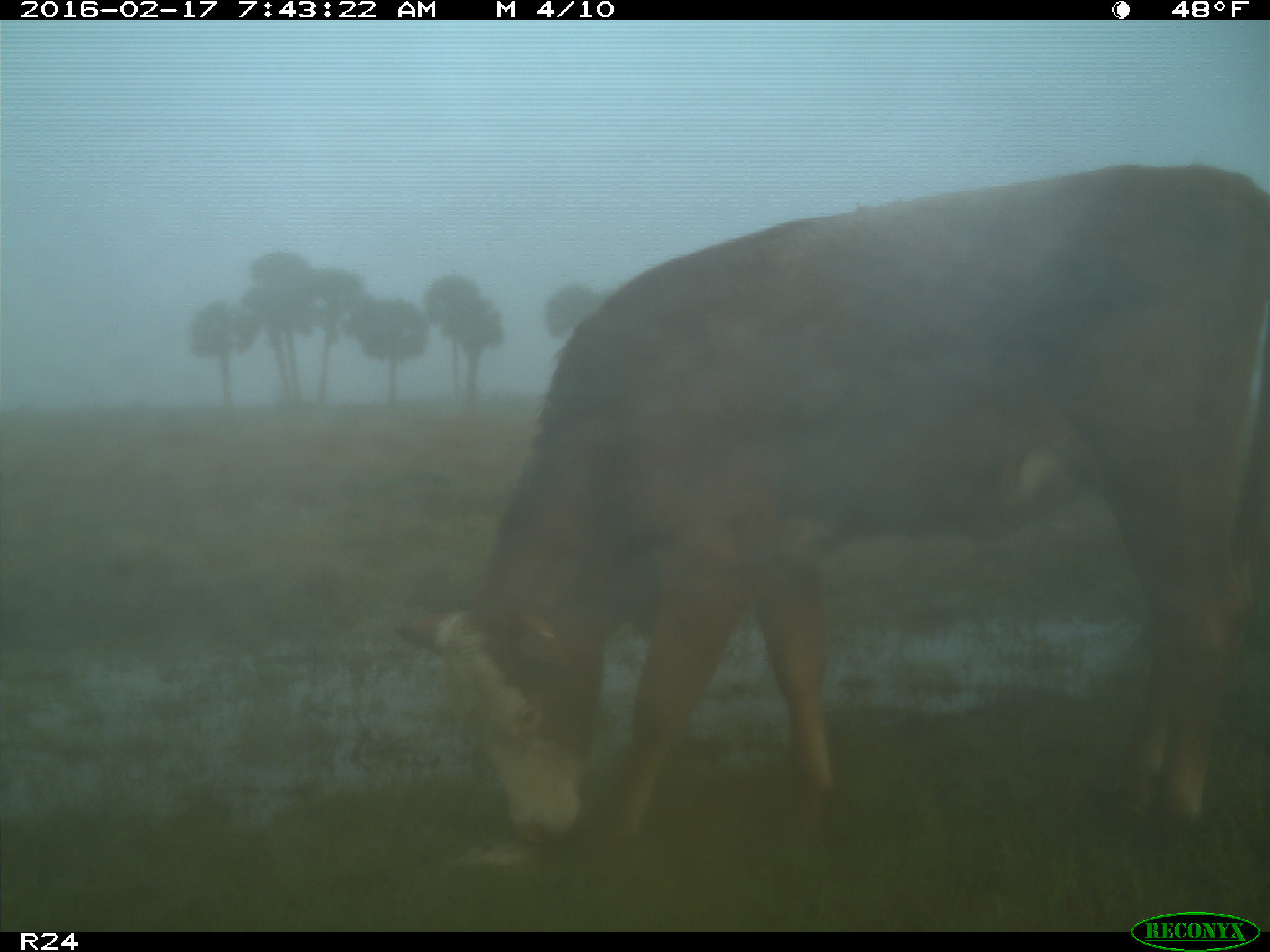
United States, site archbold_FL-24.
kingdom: Animalia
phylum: Chordata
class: Mammalia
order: Artiodactyla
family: Bovidae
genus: Bos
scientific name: Bos taurus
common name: domestic cow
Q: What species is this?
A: Bos taurus (domestic cow).